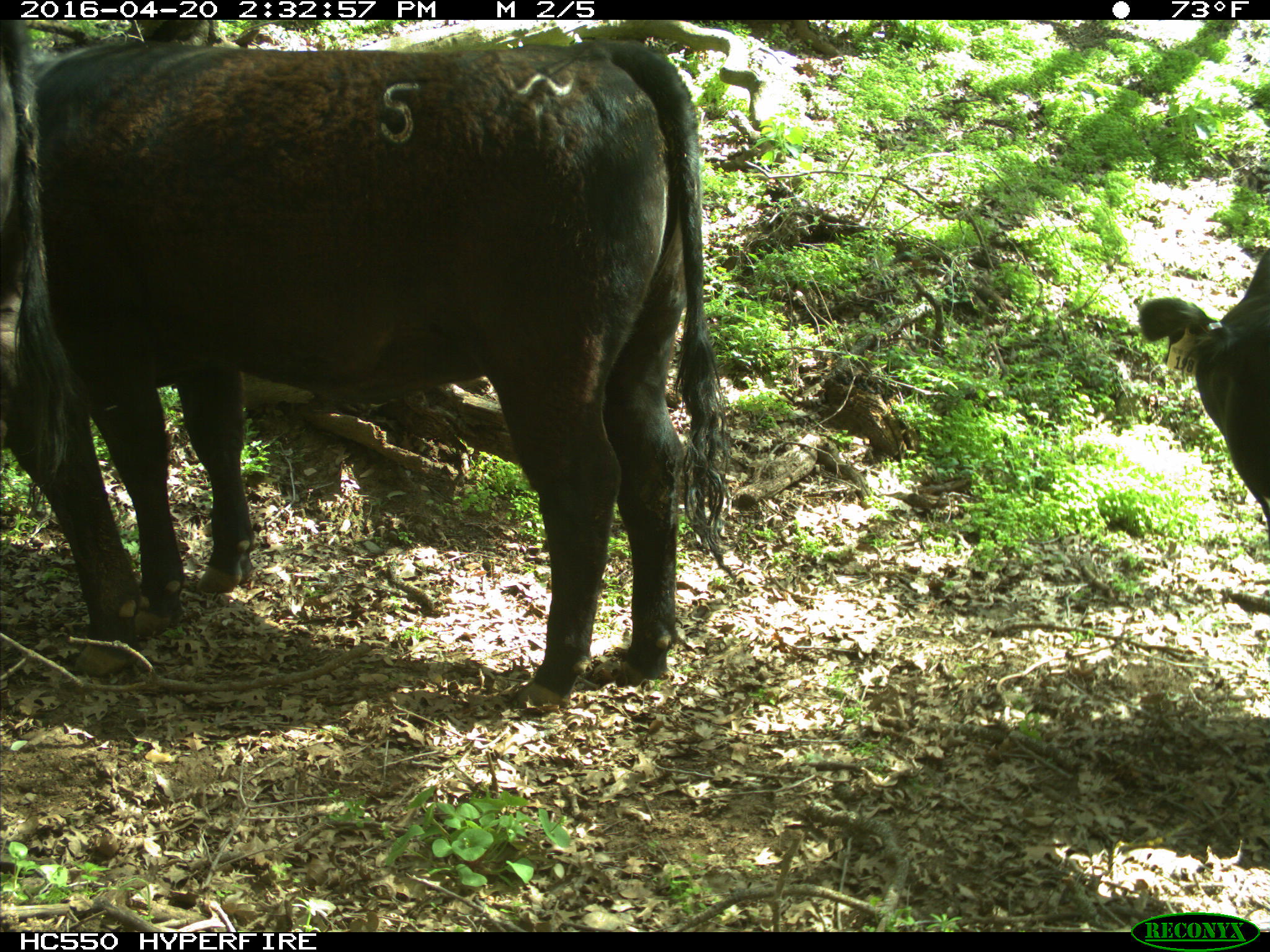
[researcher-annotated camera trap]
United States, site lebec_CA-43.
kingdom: Animalia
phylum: Chordata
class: Mammalia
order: Artiodactyla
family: Bovidae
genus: Bos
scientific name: Bos taurus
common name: domestic cow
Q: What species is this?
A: Bos taurus (domestic cow).